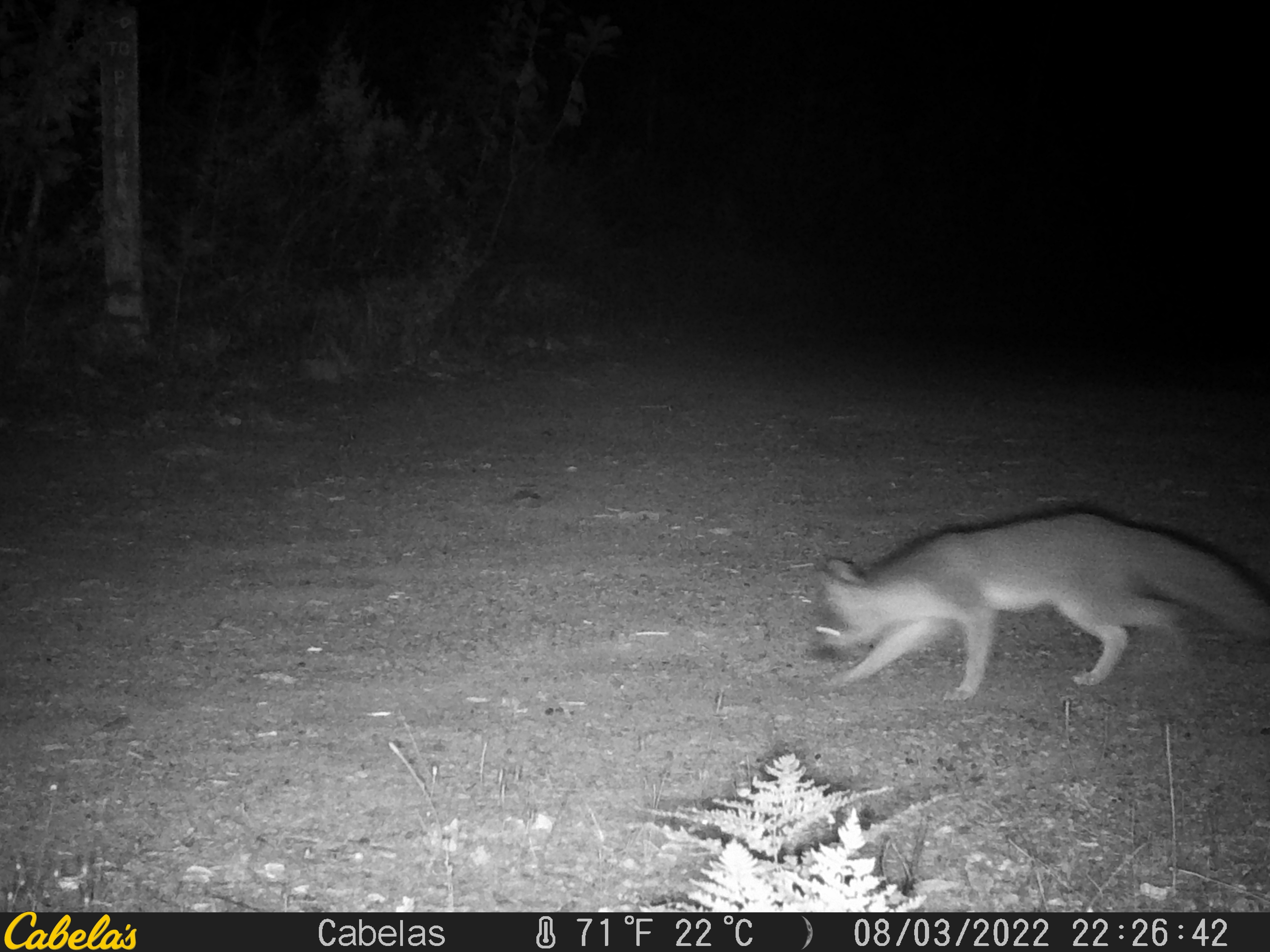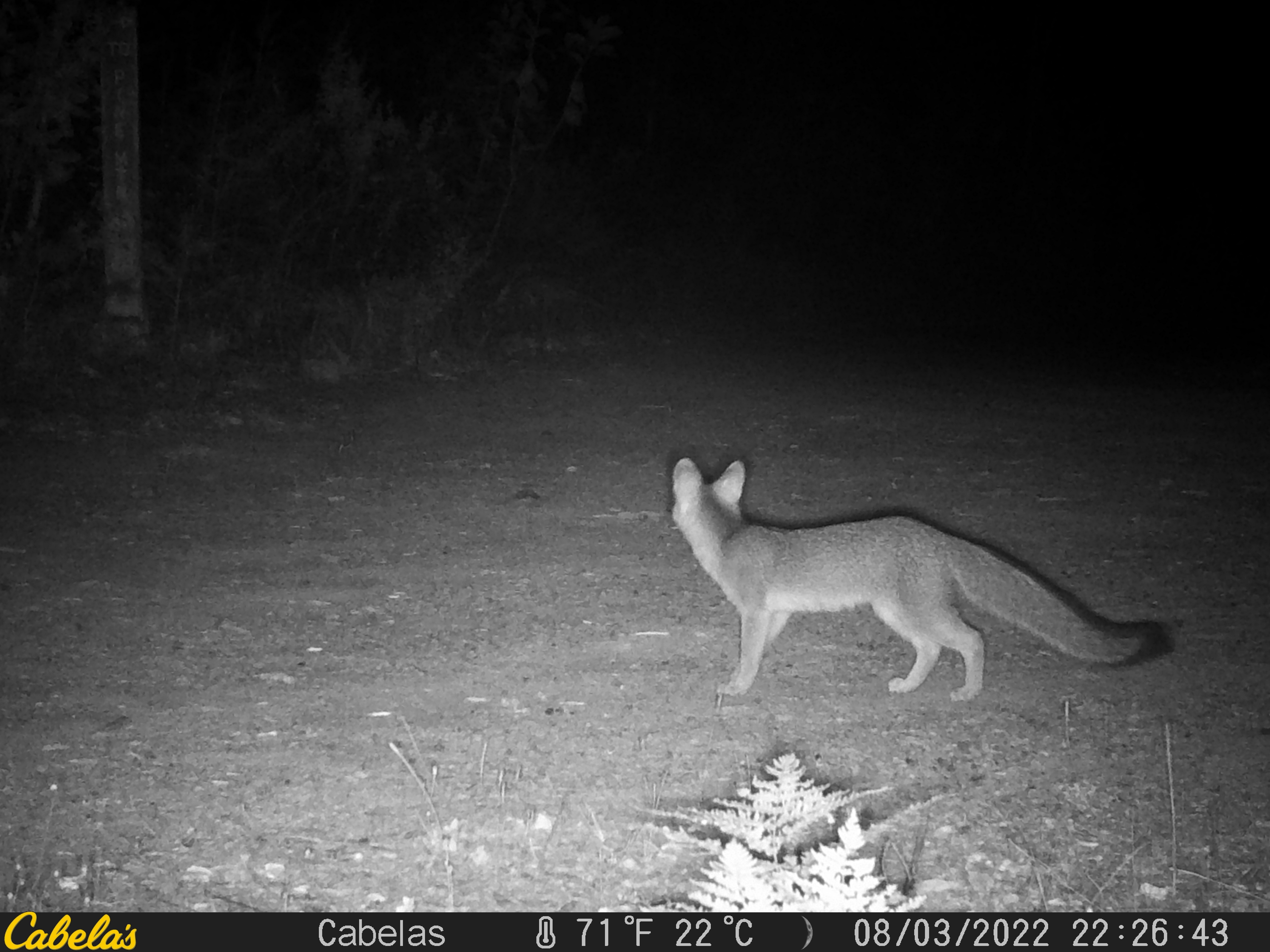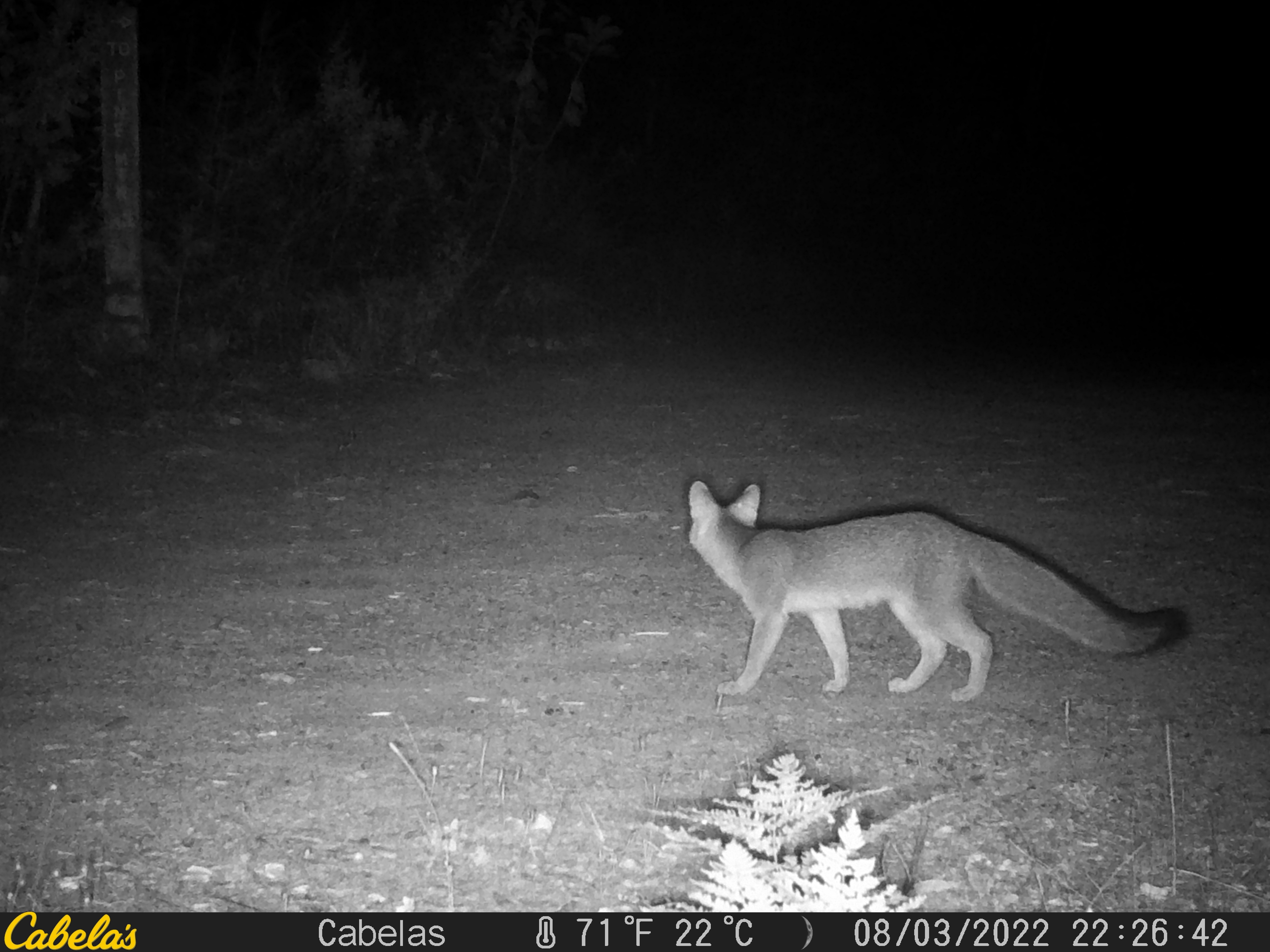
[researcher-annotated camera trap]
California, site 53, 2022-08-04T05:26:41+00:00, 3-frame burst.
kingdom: Animalia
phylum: Chordata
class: Mammalia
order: Carnivora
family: Canidae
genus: Urocyon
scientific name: Urocyon cinereoargenteus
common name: gray fox